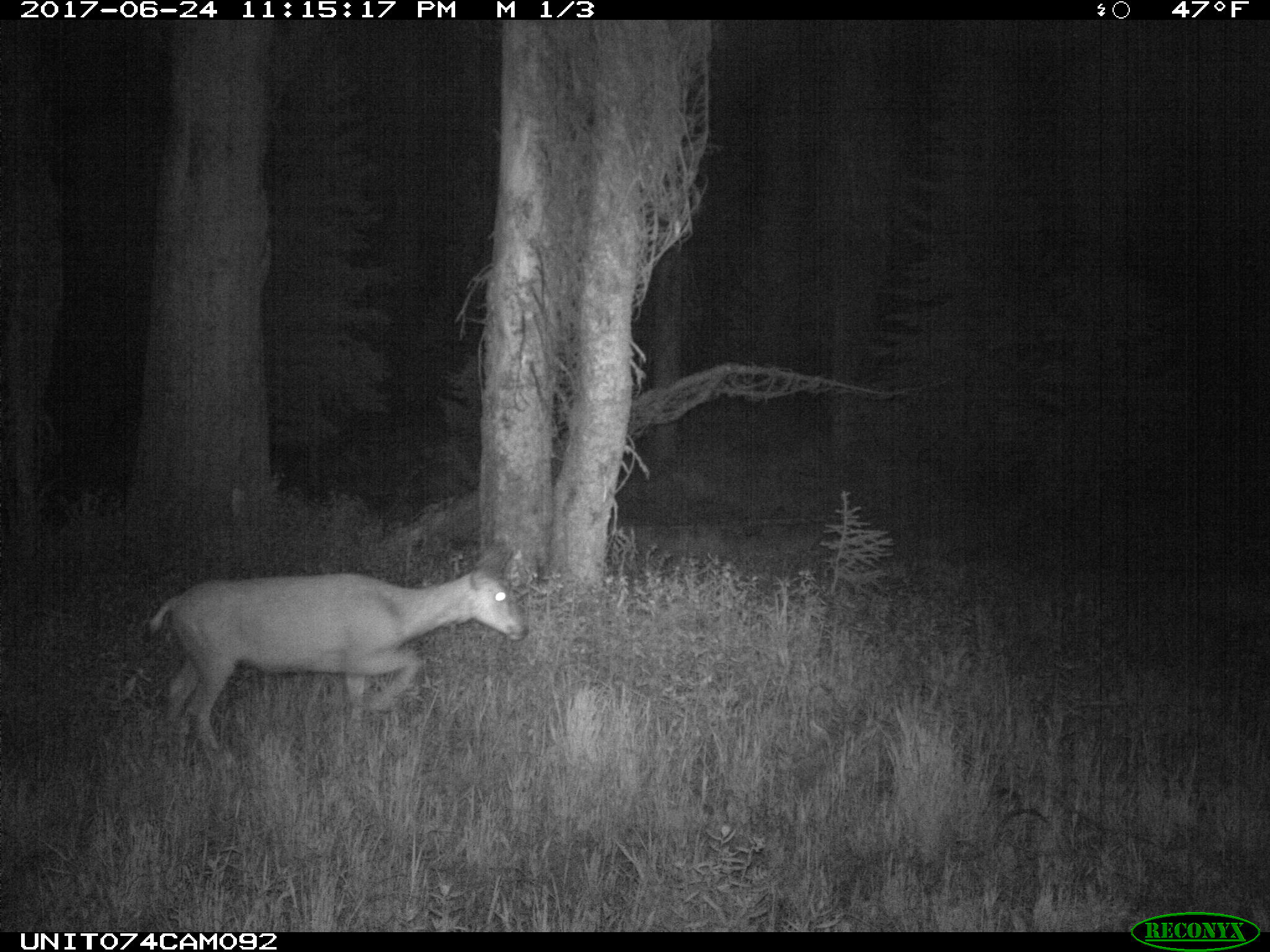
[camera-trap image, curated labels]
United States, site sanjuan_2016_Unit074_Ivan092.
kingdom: Animalia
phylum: Chordata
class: Mammalia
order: Artiodactyla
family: Cervidae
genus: Odocoileus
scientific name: Odocoileus hemionus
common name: mule deer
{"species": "Odocoileus hemionus (mule deer)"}